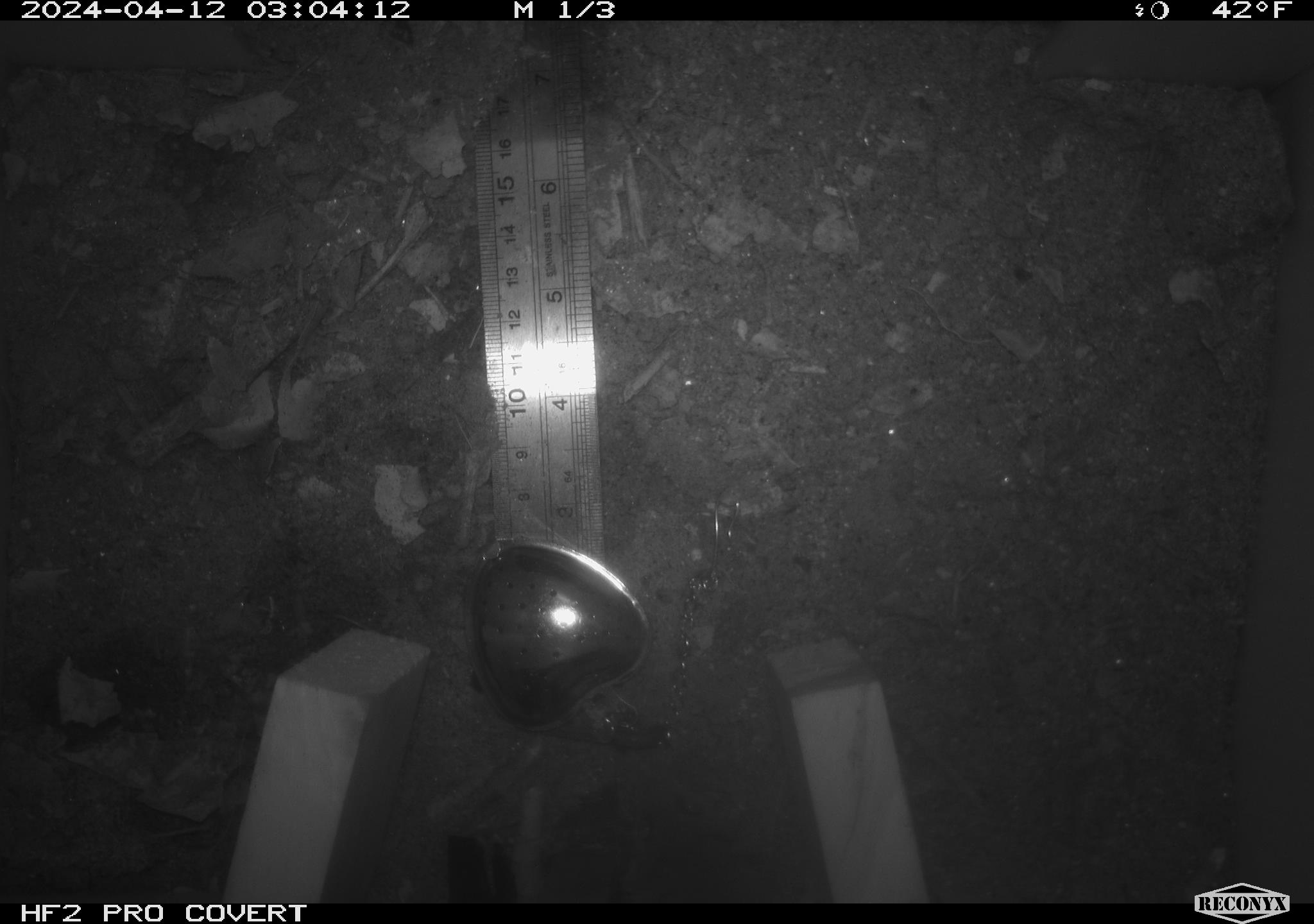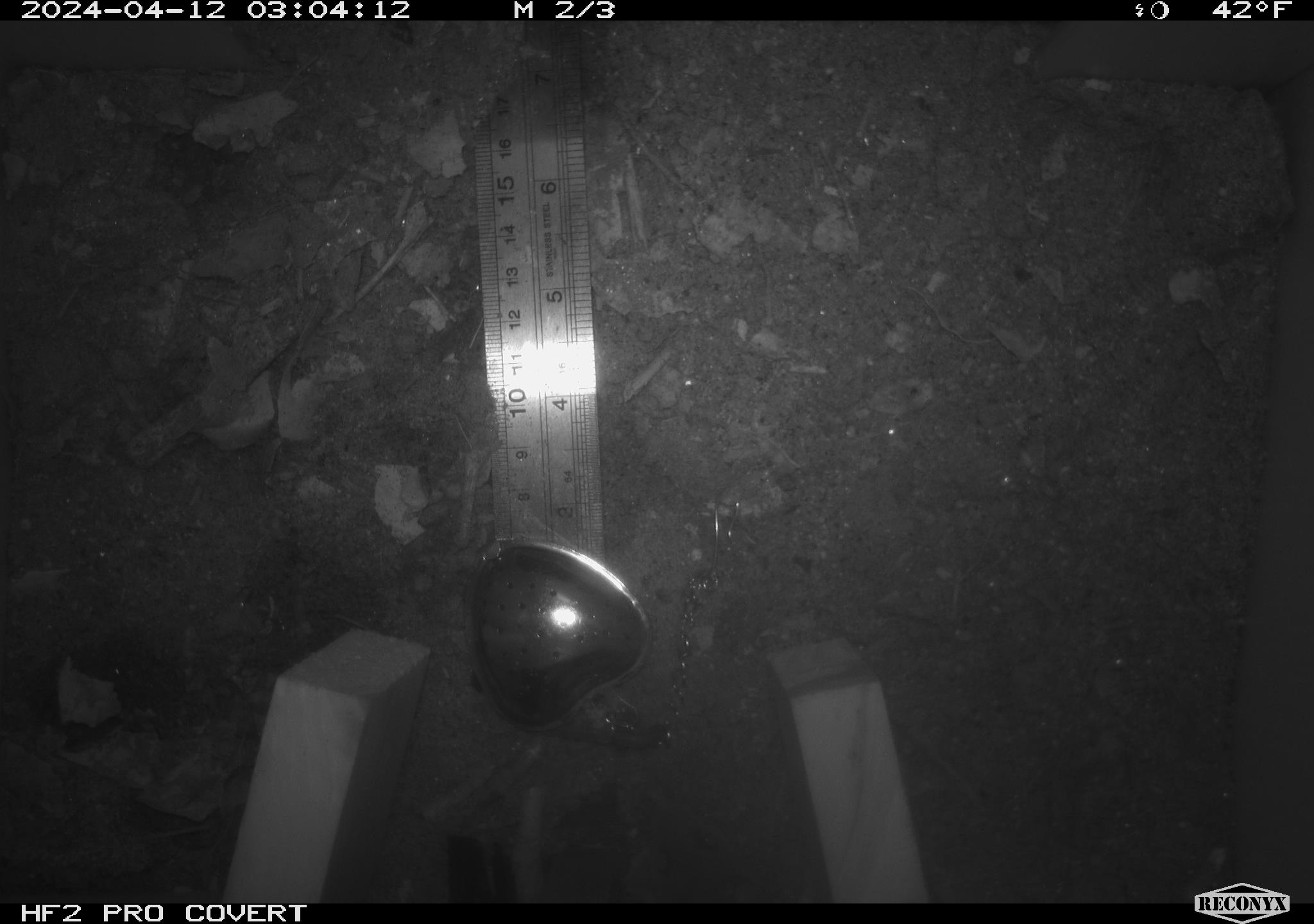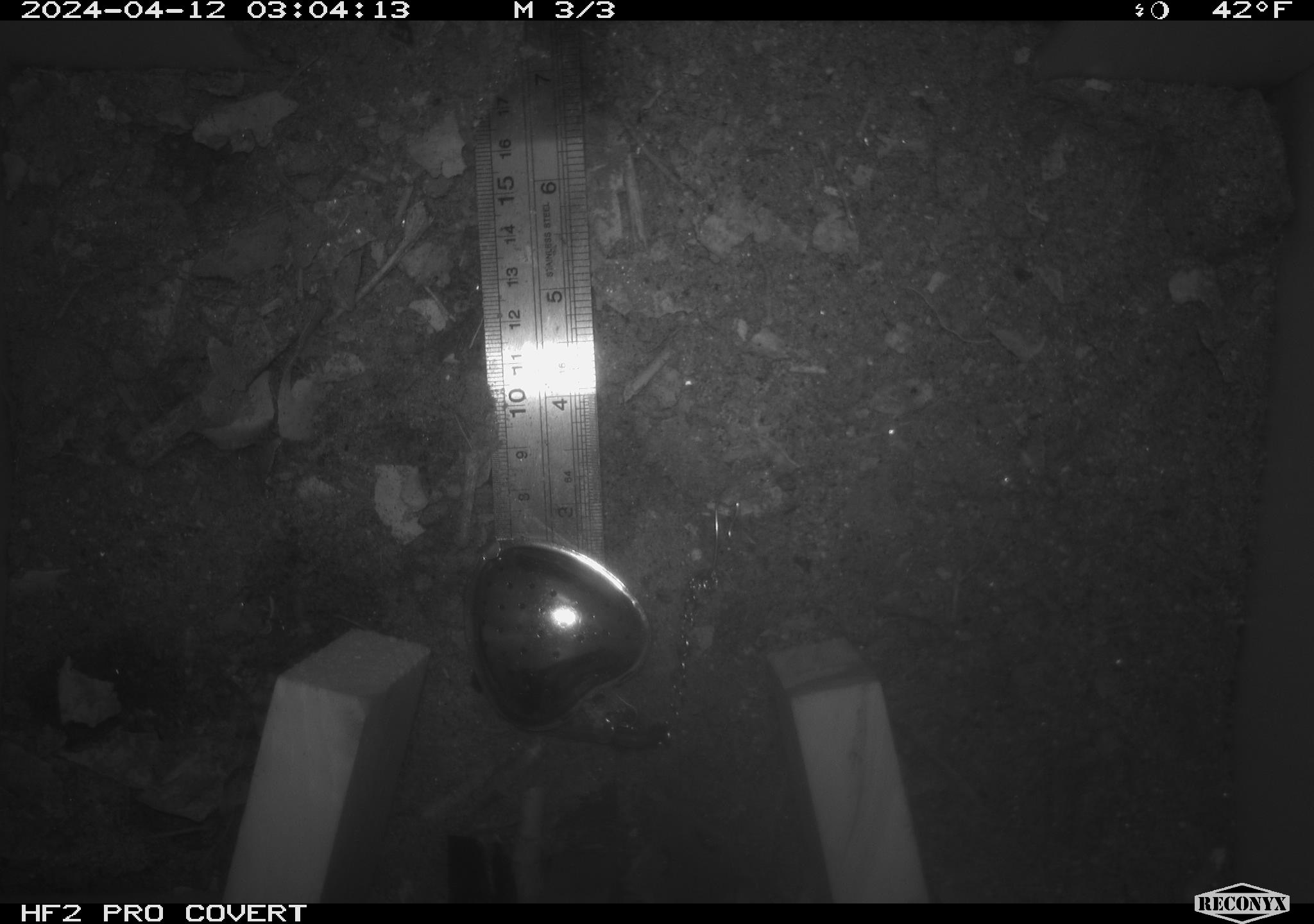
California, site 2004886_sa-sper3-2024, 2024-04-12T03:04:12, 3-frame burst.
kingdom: Animalia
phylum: Chordata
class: Mammalia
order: Rodentia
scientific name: Rodentia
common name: mouse species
Mouse species (Rodentia).